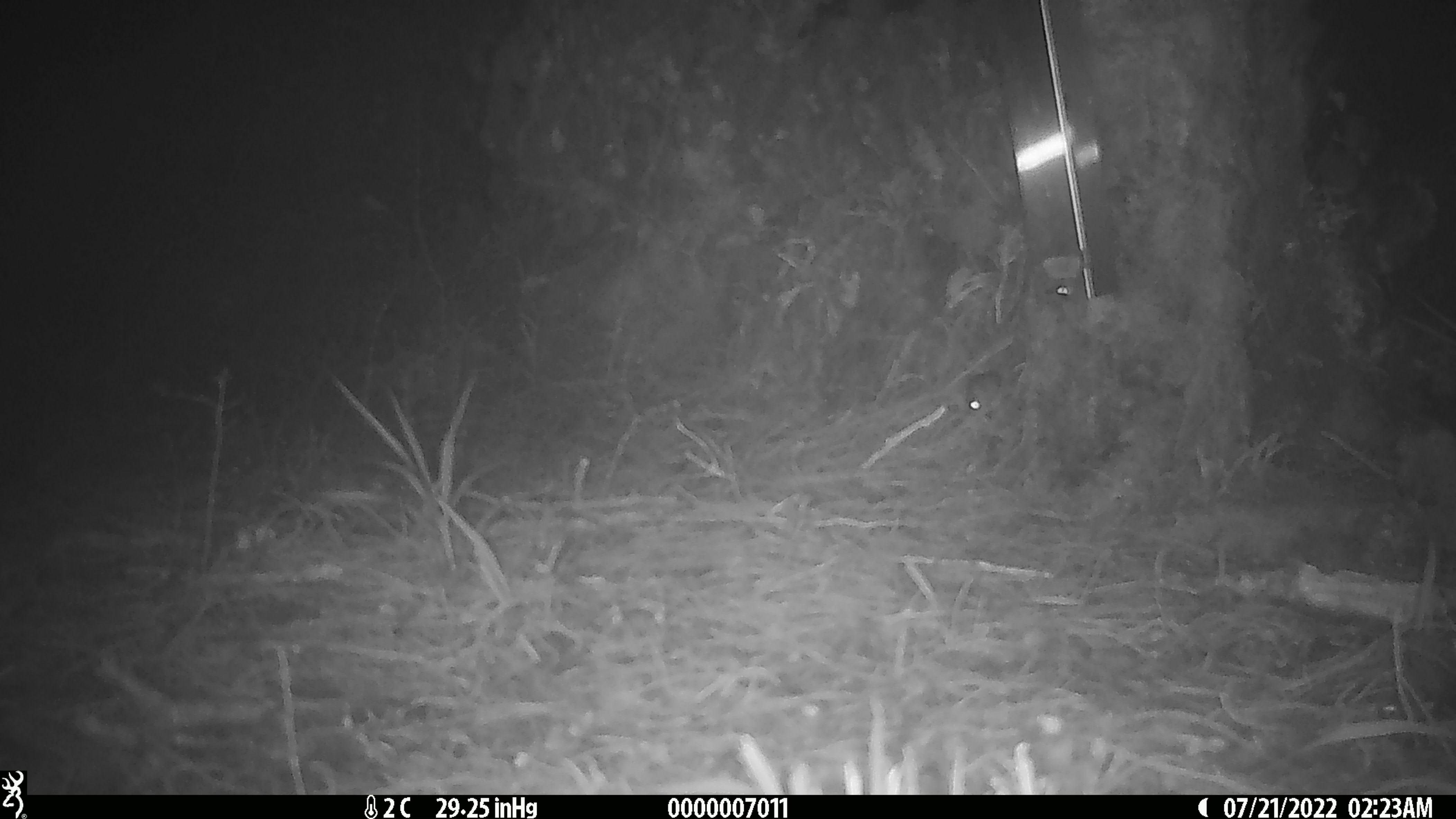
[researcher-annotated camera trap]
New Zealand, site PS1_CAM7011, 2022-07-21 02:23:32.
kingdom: Animalia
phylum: Chordata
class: Mammalia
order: Rodentia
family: Muridae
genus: Mus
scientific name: Mus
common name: mouse